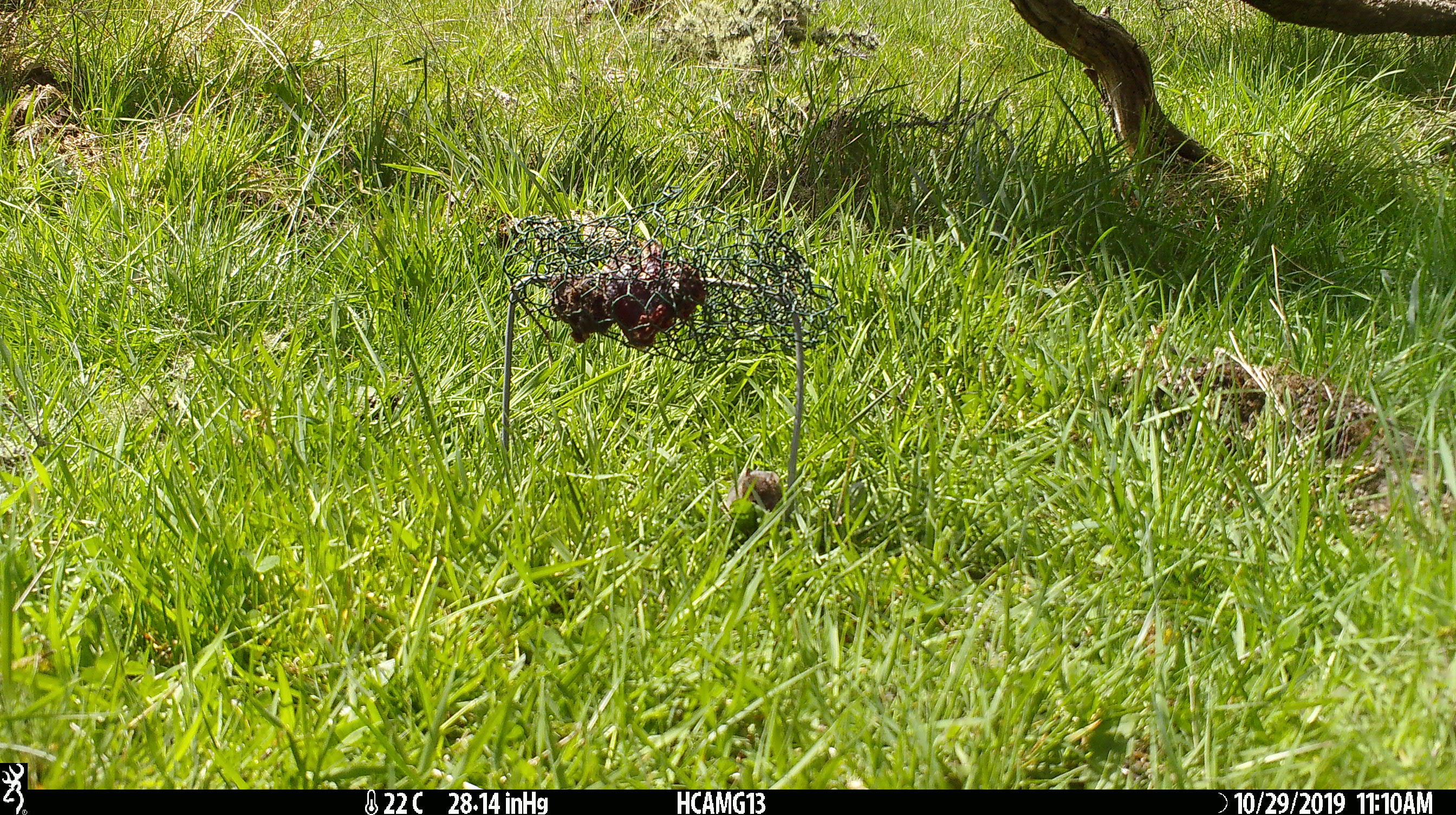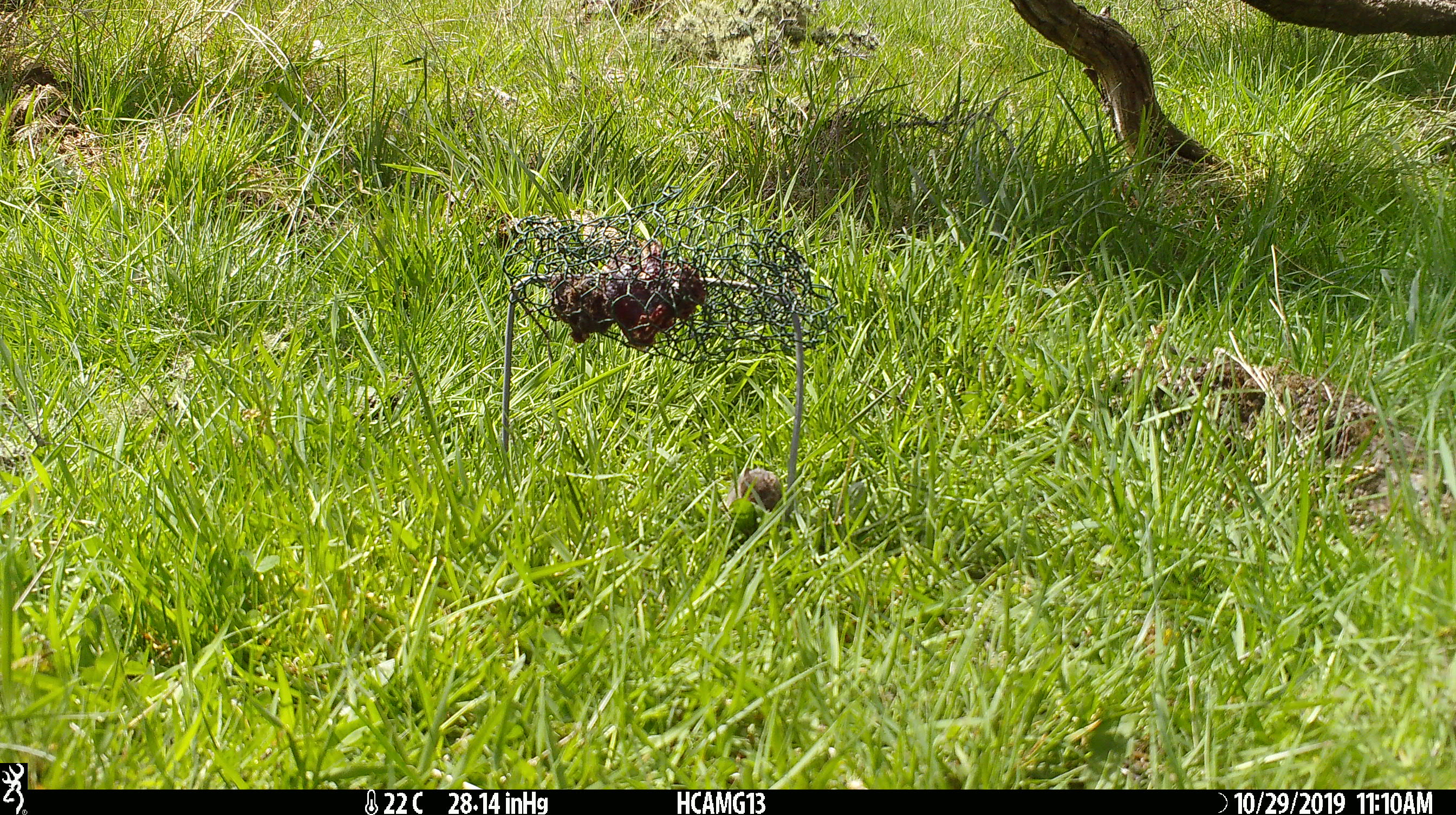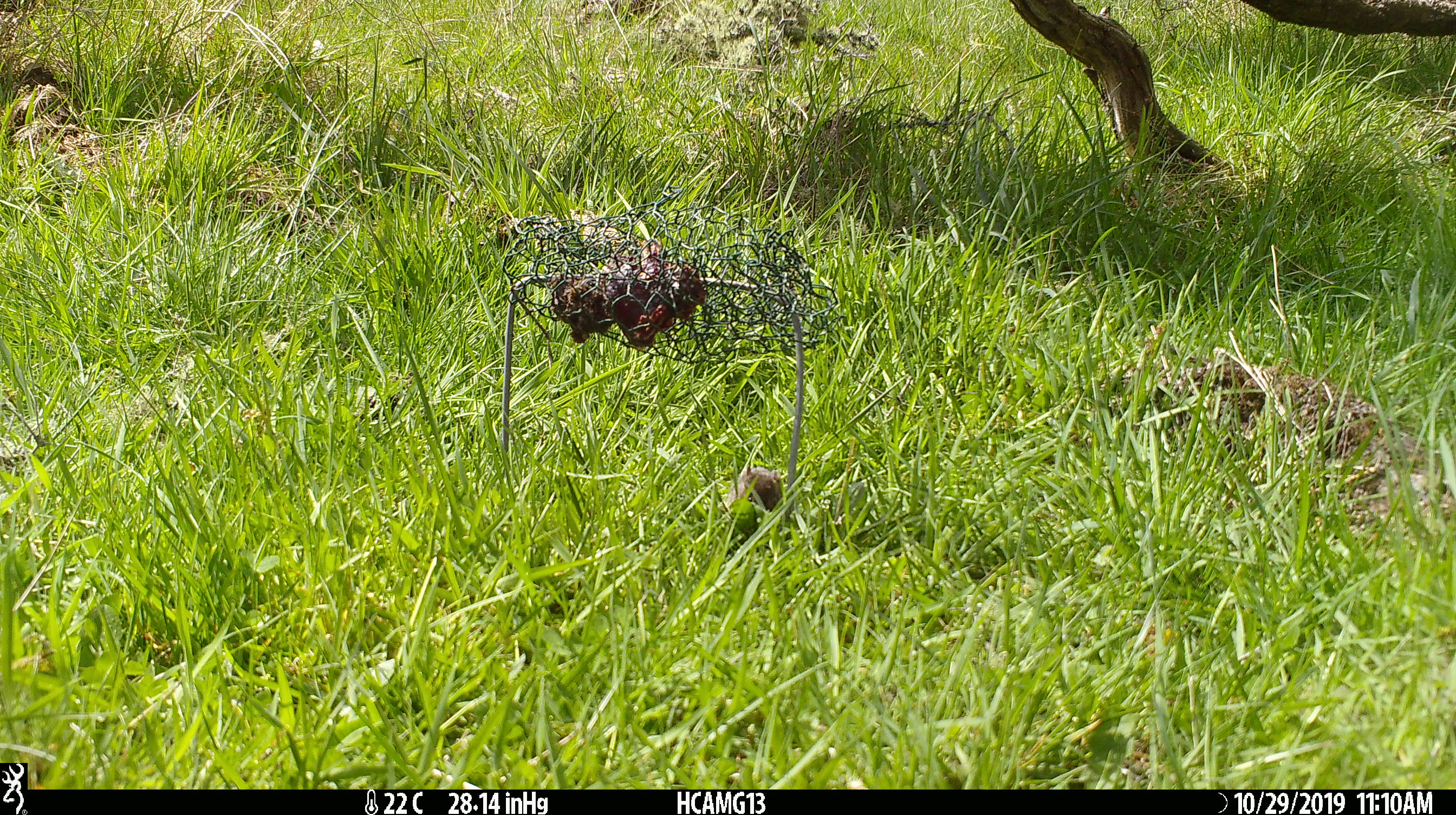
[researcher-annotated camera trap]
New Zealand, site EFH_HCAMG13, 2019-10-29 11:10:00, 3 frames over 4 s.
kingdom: Animalia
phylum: Chordata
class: Mammalia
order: Rodentia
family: Muridae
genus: Mus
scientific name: Mus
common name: mouse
Mouse (Mus).